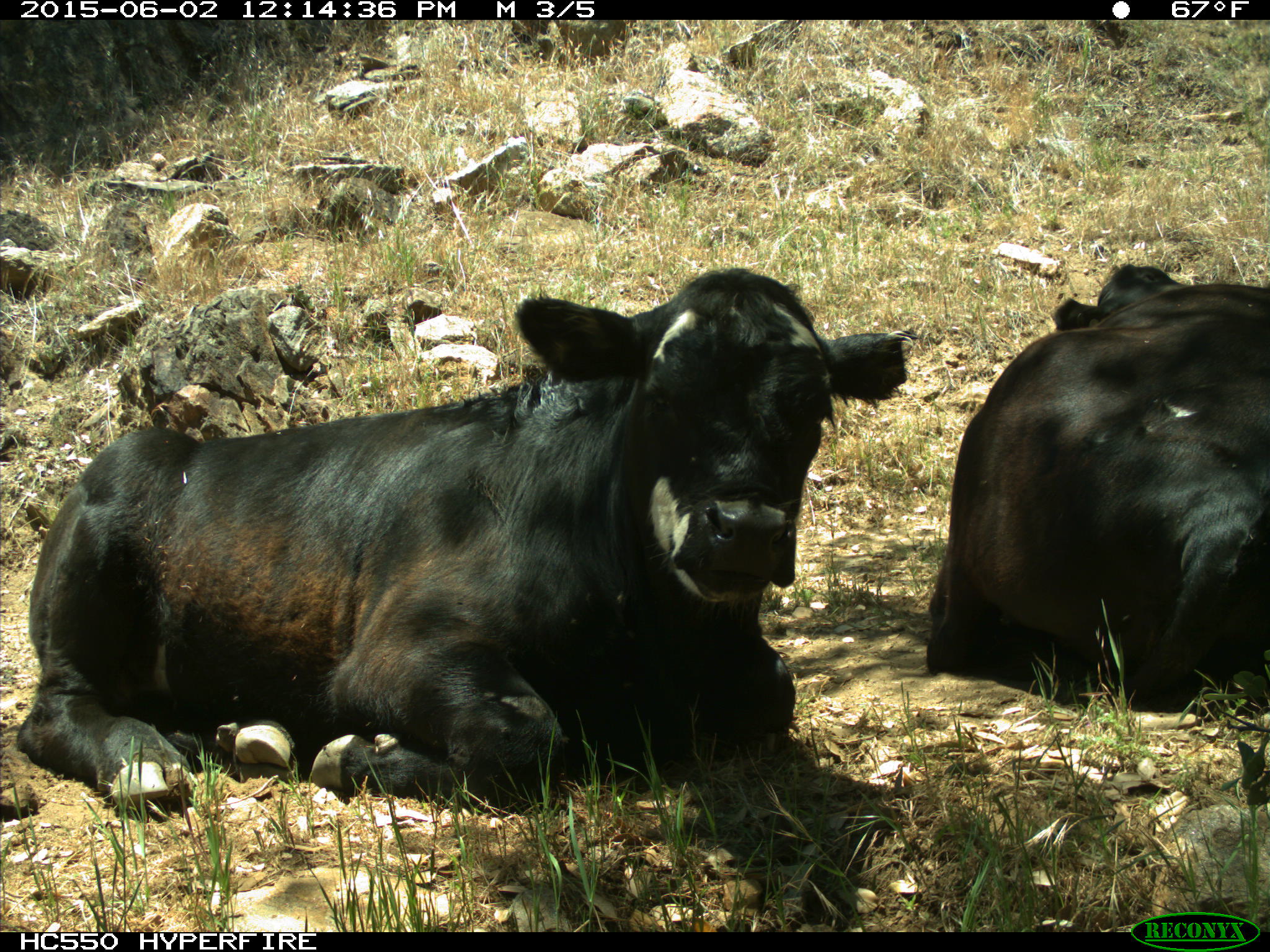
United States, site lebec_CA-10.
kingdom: Animalia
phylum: Chordata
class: Mammalia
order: Artiodactyla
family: Bovidae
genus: Bos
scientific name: Bos taurus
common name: domestic cow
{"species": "Bos taurus (domestic cow)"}